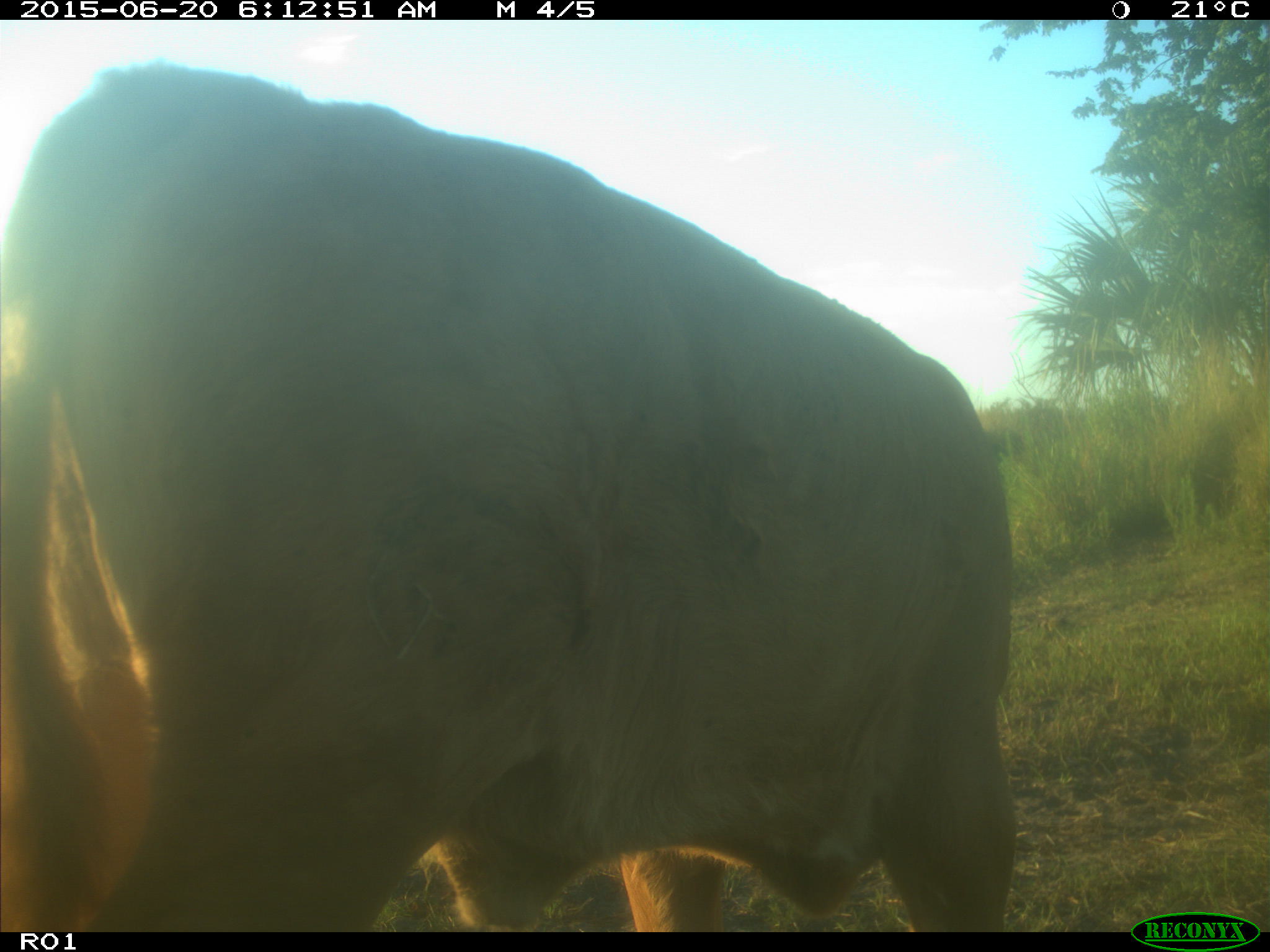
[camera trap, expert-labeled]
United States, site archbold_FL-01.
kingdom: Animalia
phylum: Chordata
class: Mammalia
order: Artiodactyla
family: Bovidae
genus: Bos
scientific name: Bos taurus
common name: domestic cow